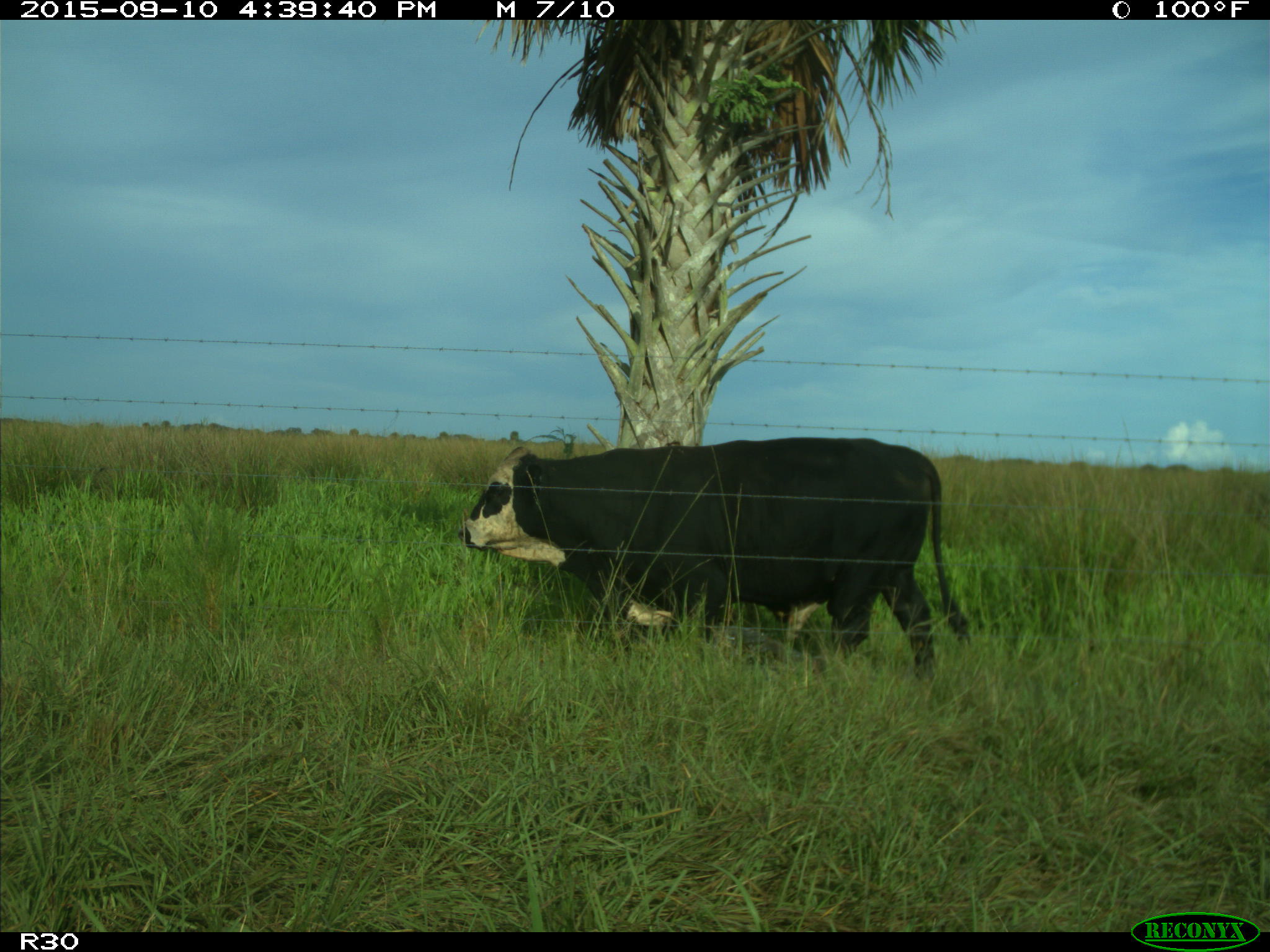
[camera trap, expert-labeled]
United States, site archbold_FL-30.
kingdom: Animalia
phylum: Chordata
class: Mammalia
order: Artiodactyla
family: Bovidae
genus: Bos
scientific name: Bos taurus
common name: domestic cow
Bos taurus (domestic cow).